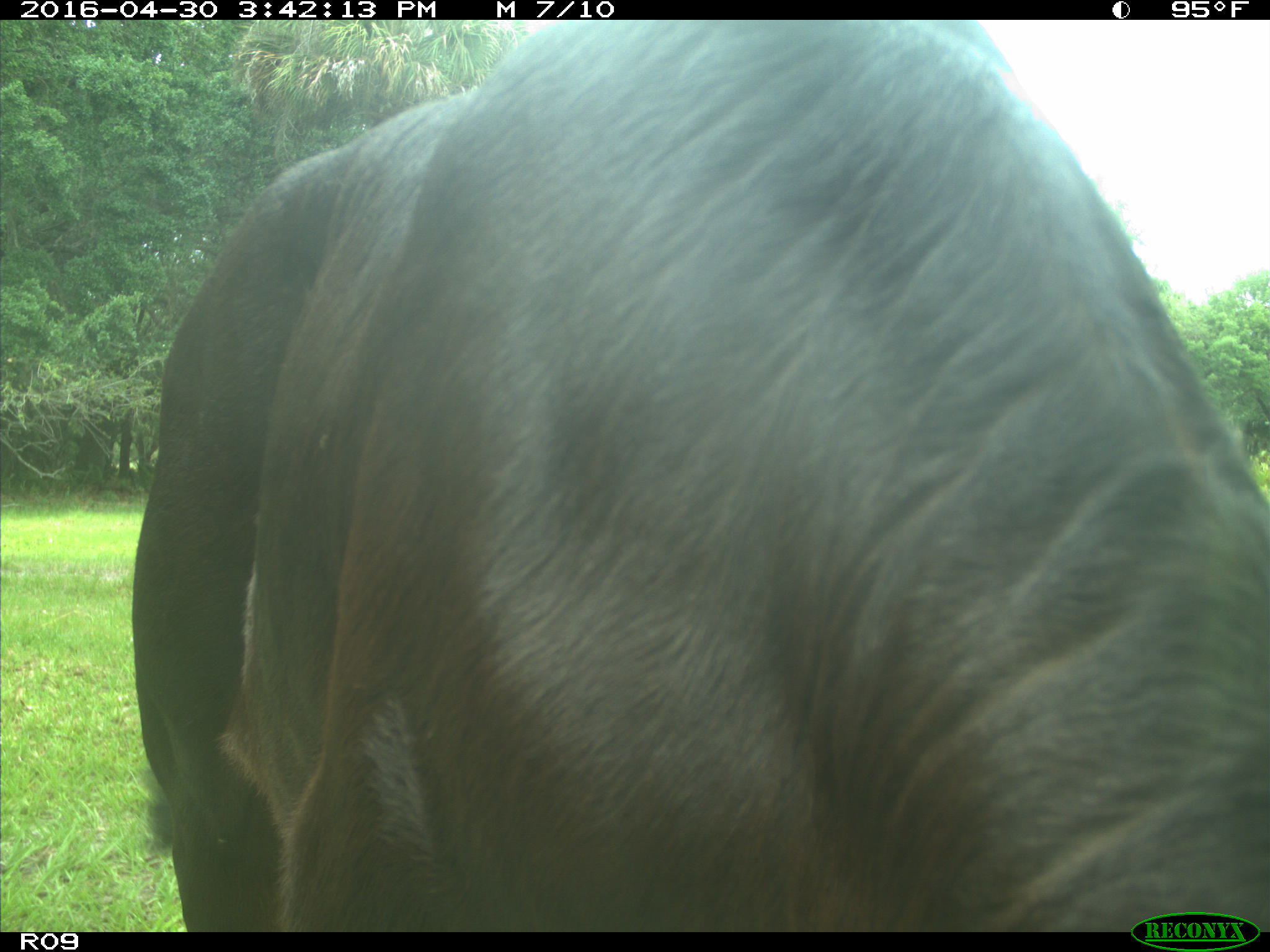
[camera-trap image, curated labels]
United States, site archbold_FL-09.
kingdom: Animalia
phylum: Chordata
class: Mammalia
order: Artiodactyla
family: Bovidae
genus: Bos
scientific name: Bos taurus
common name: domestic cow